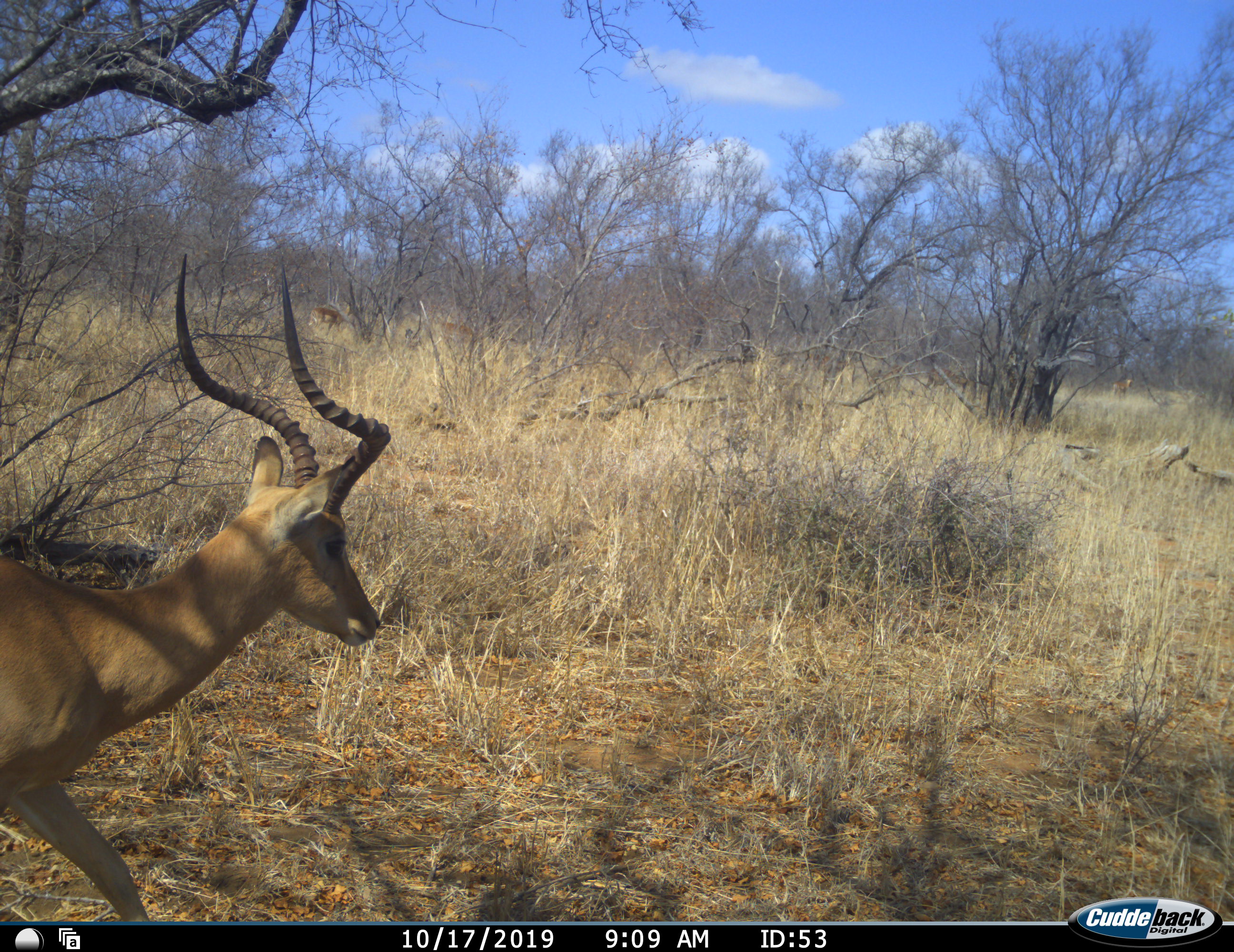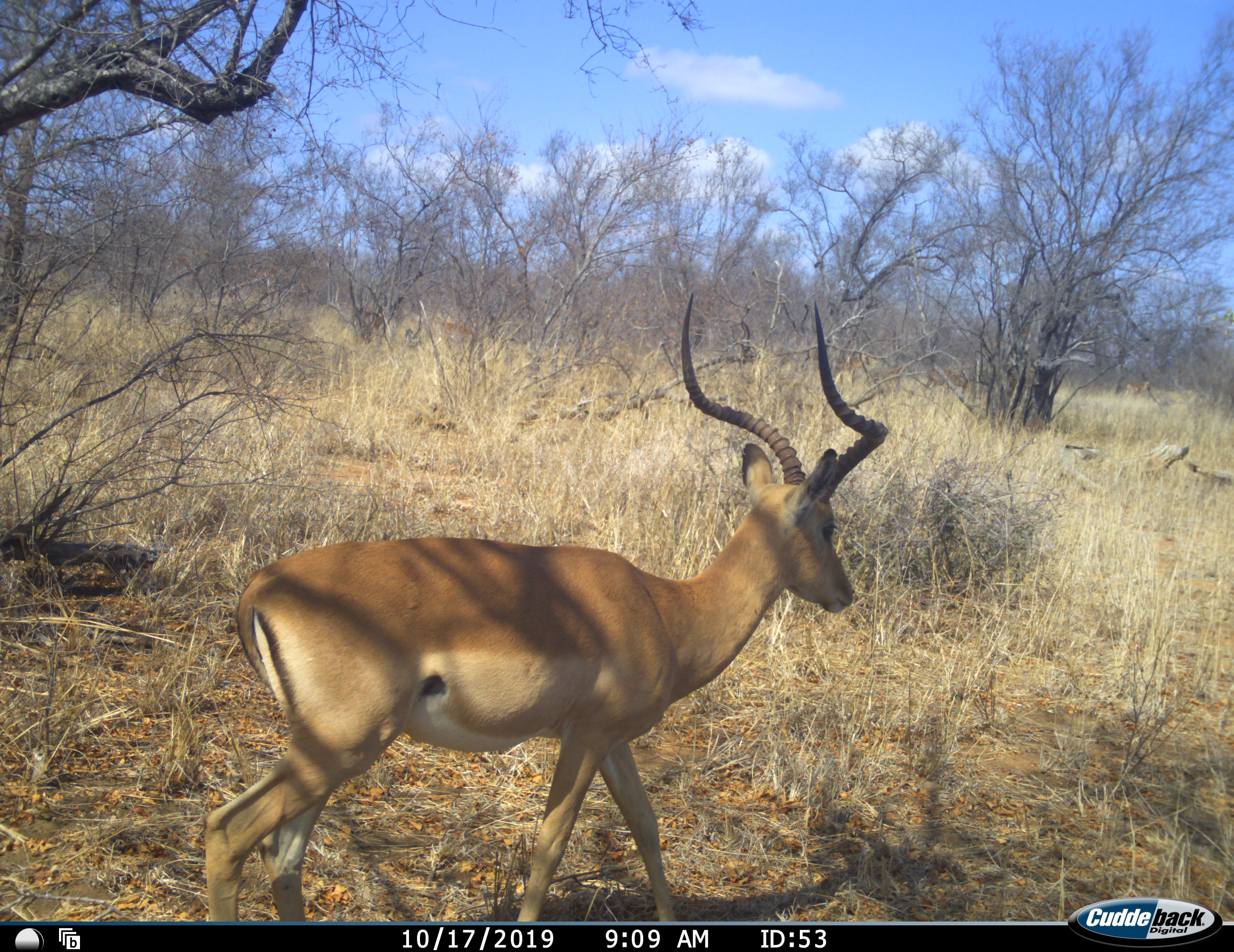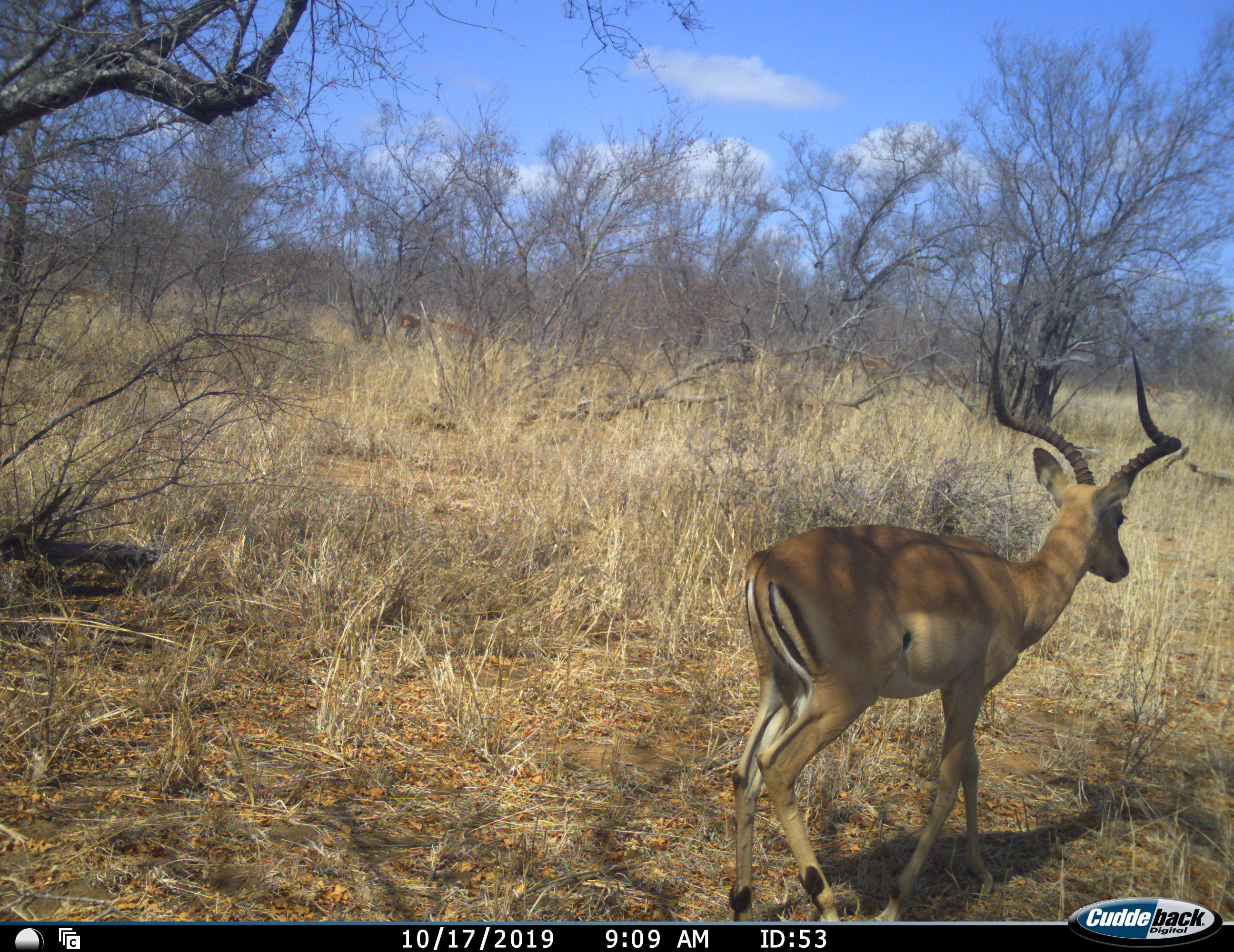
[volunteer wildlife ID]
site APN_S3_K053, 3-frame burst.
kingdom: Animalia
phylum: Chordata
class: Mammalia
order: Artiodactyla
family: Bovidae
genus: Aepyceros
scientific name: Aepyceros melampus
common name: impala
Impala (Aepyceros melampus), count 1. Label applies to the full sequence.